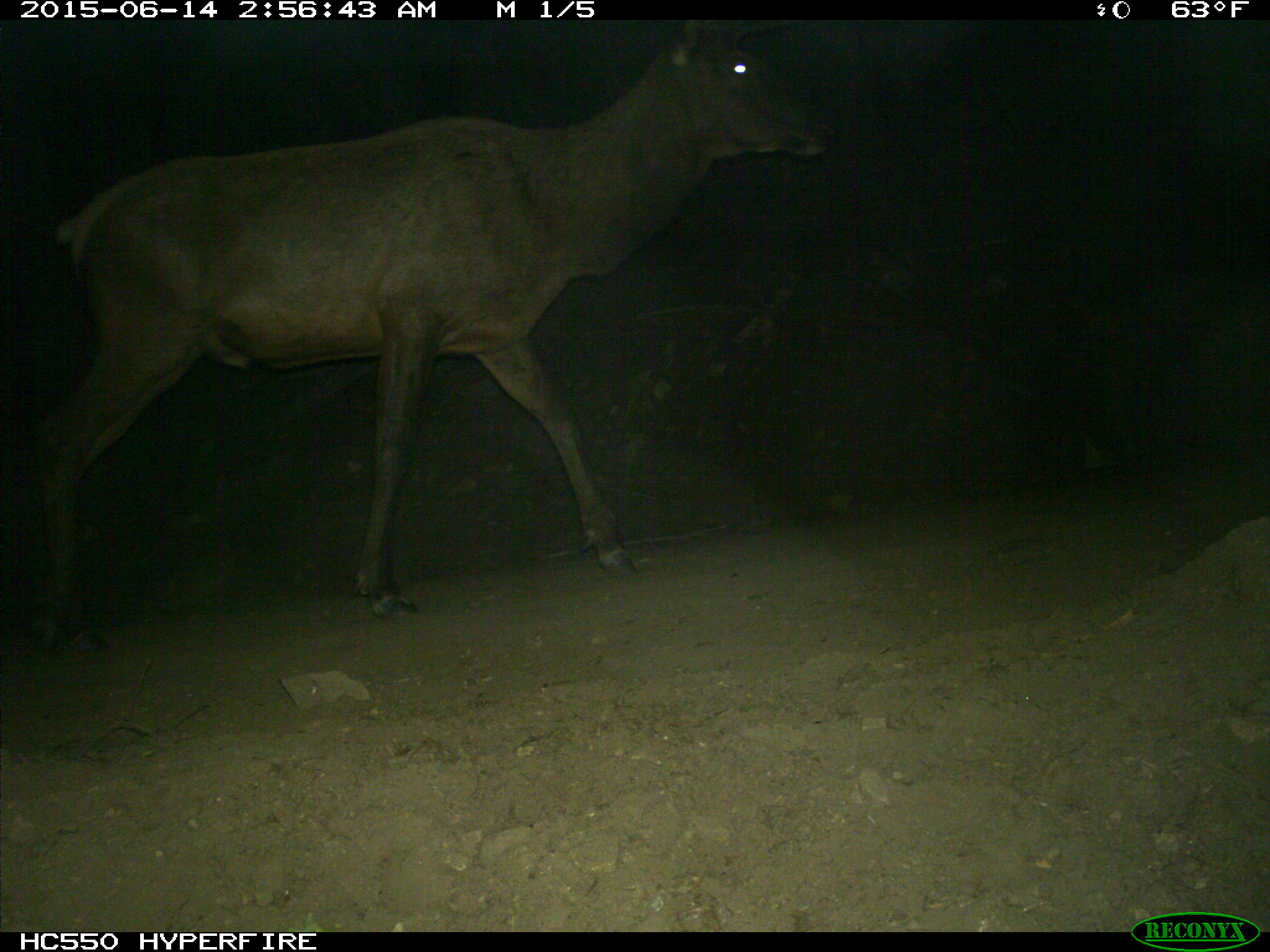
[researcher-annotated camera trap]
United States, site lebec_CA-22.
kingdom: Animalia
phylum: Chordata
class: Mammalia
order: Artiodactyla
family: Cervidae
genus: Cervus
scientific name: Cervus canadensis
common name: elk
Cervus canadensis (elk).